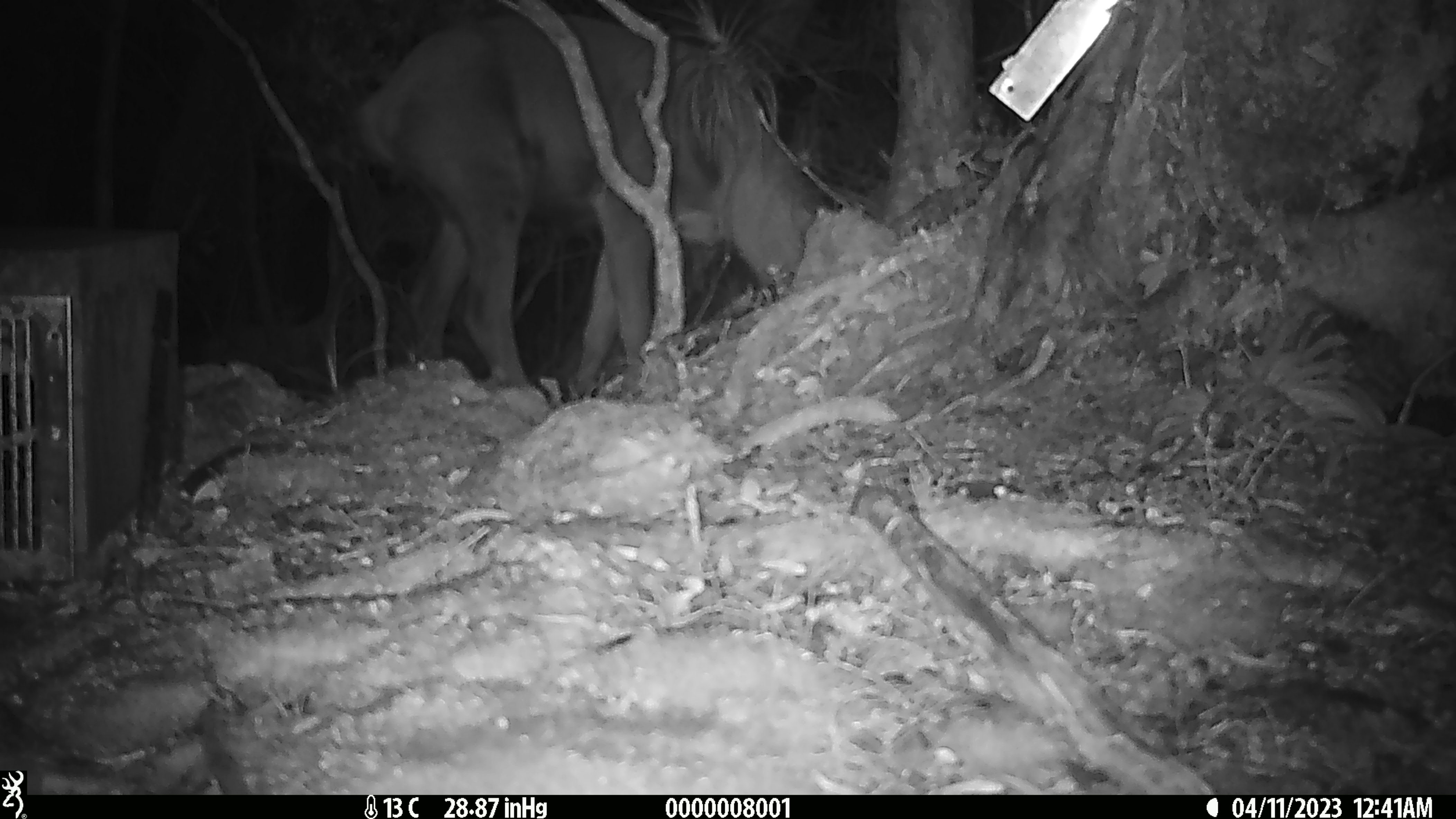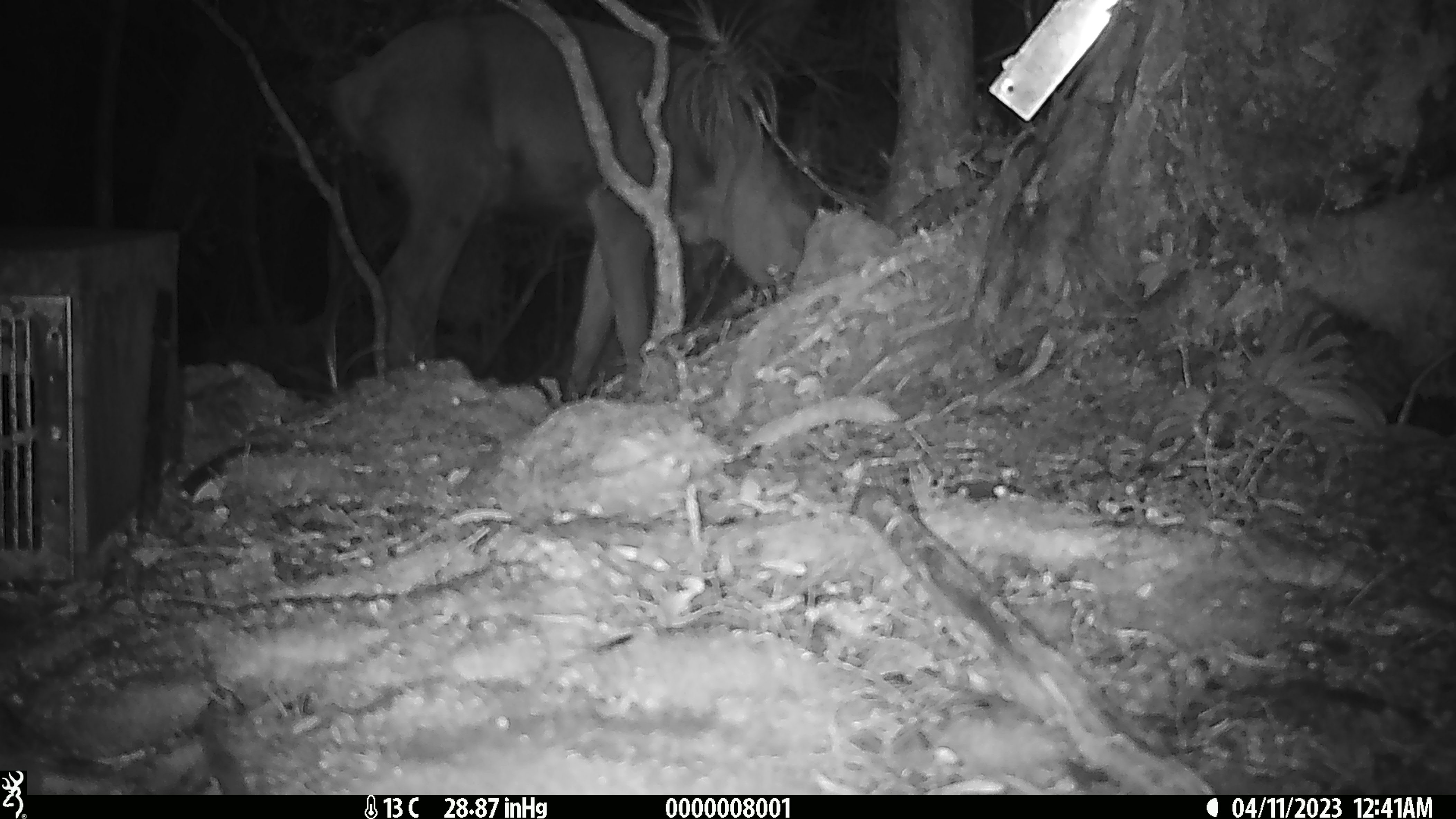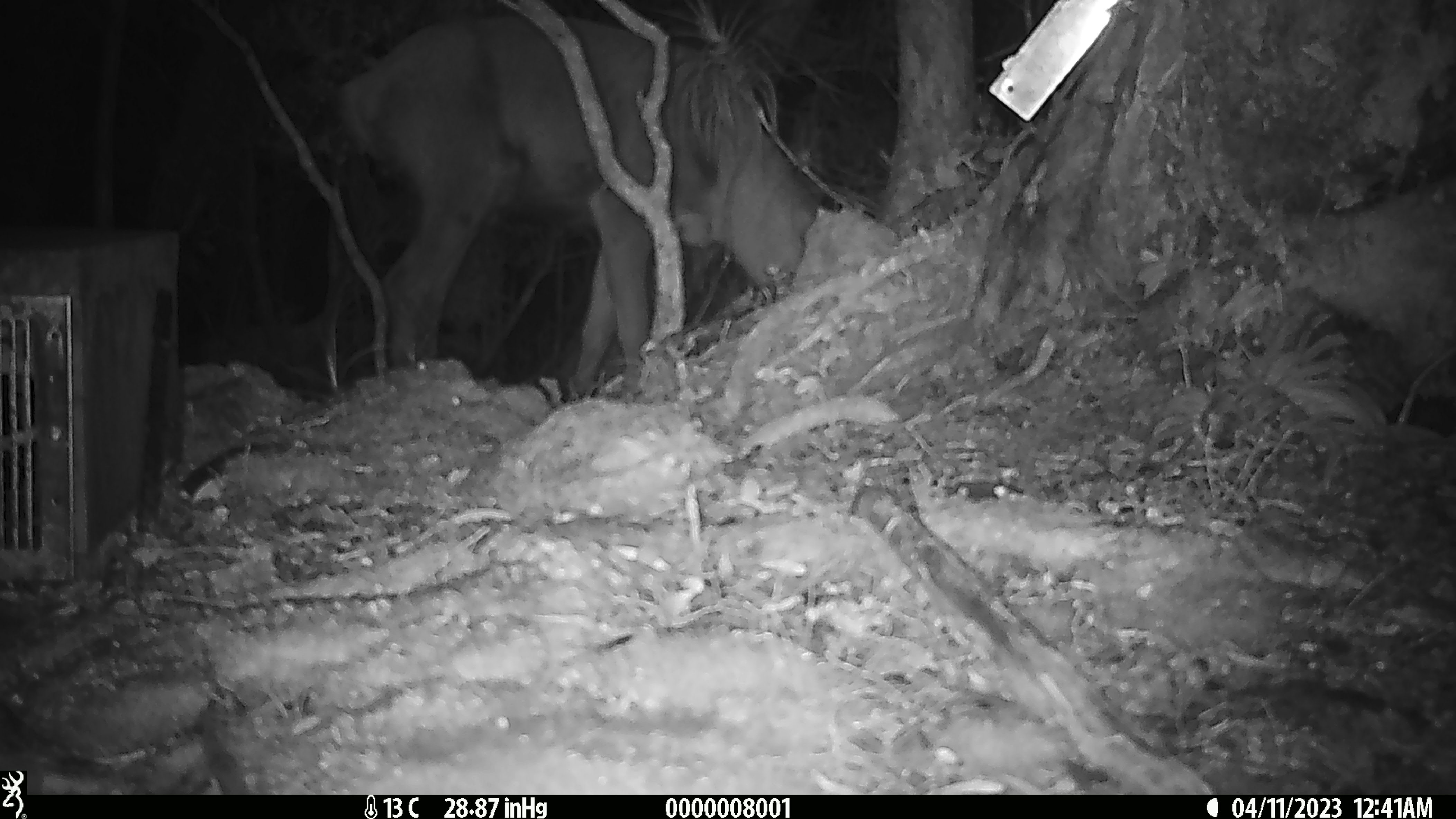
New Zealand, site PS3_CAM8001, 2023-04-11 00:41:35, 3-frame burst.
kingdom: Animalia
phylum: Chordata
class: Mammalia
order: Artiodactyla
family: Cervidae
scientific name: Cervidae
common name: deer